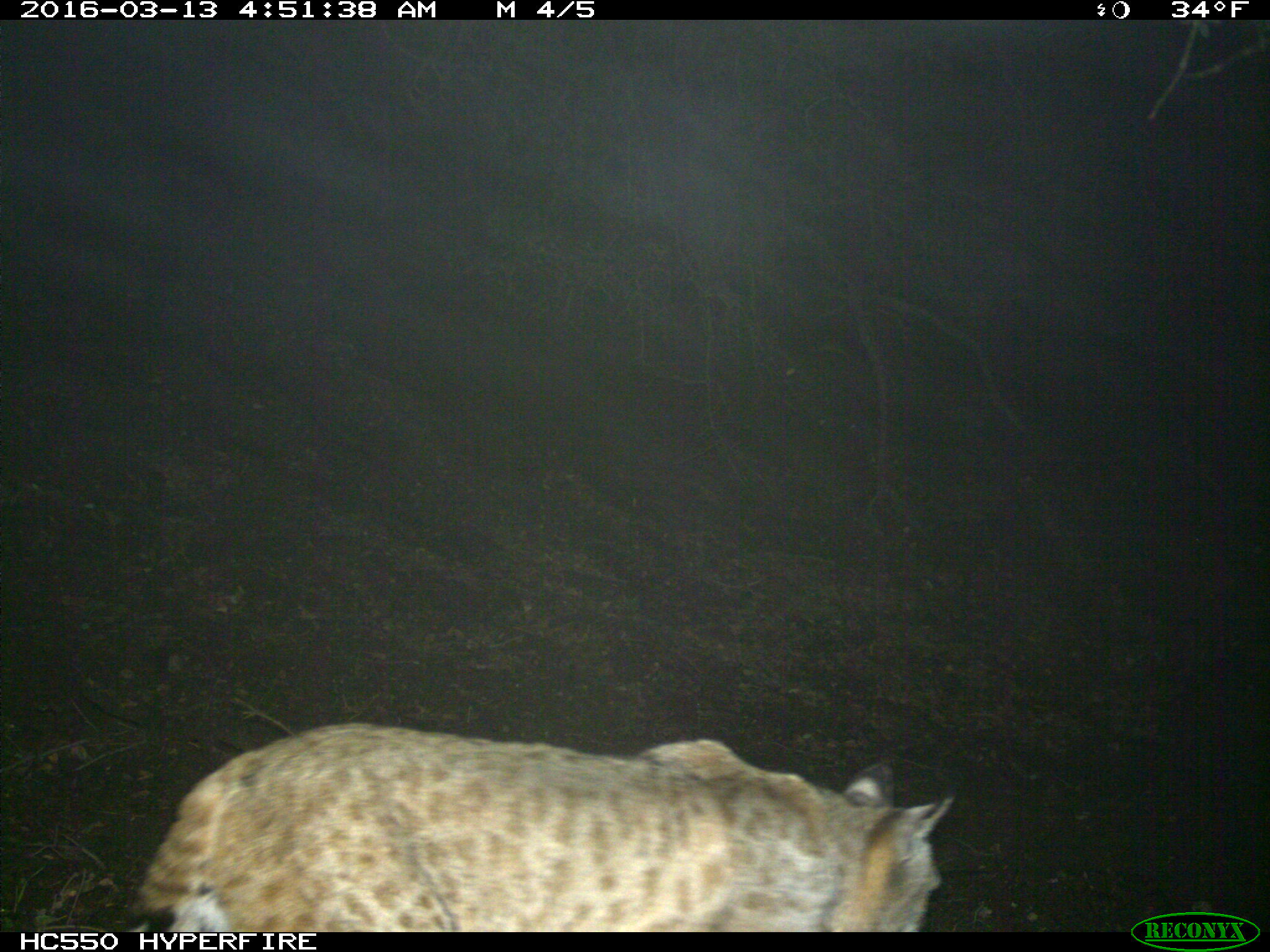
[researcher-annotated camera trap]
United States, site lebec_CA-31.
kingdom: Animalia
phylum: Chordata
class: Mammalia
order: Carnivora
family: Felidae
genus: Lynx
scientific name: Lynx rufus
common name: bobcat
Lynx rufus (bobcat).